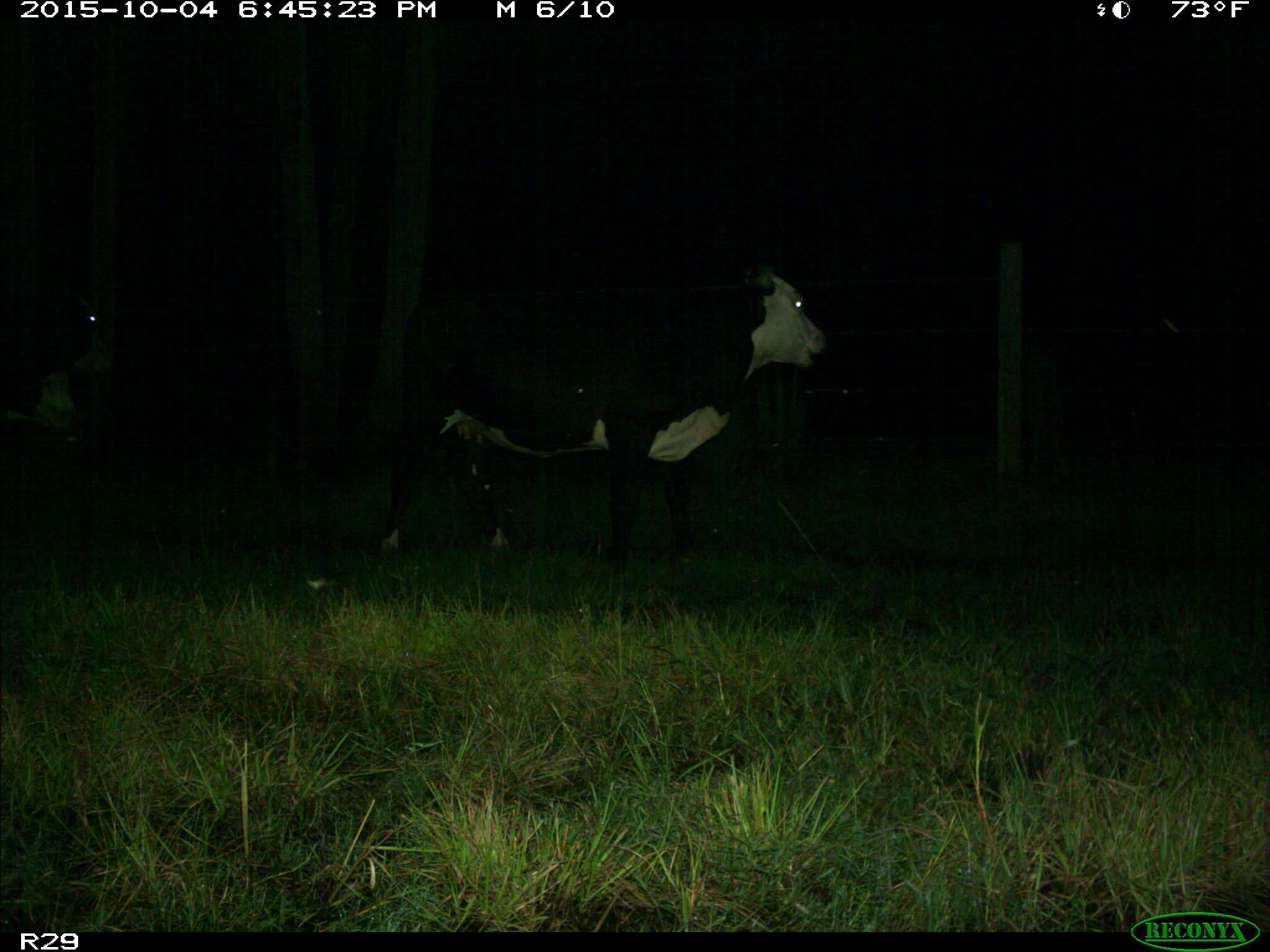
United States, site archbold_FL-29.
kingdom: Animalia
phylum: Chordata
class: Mammalia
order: Artiodactyla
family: Bovidae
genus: Bos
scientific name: Bos taurus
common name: domestic cow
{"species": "Bos taurus (domestic cow)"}